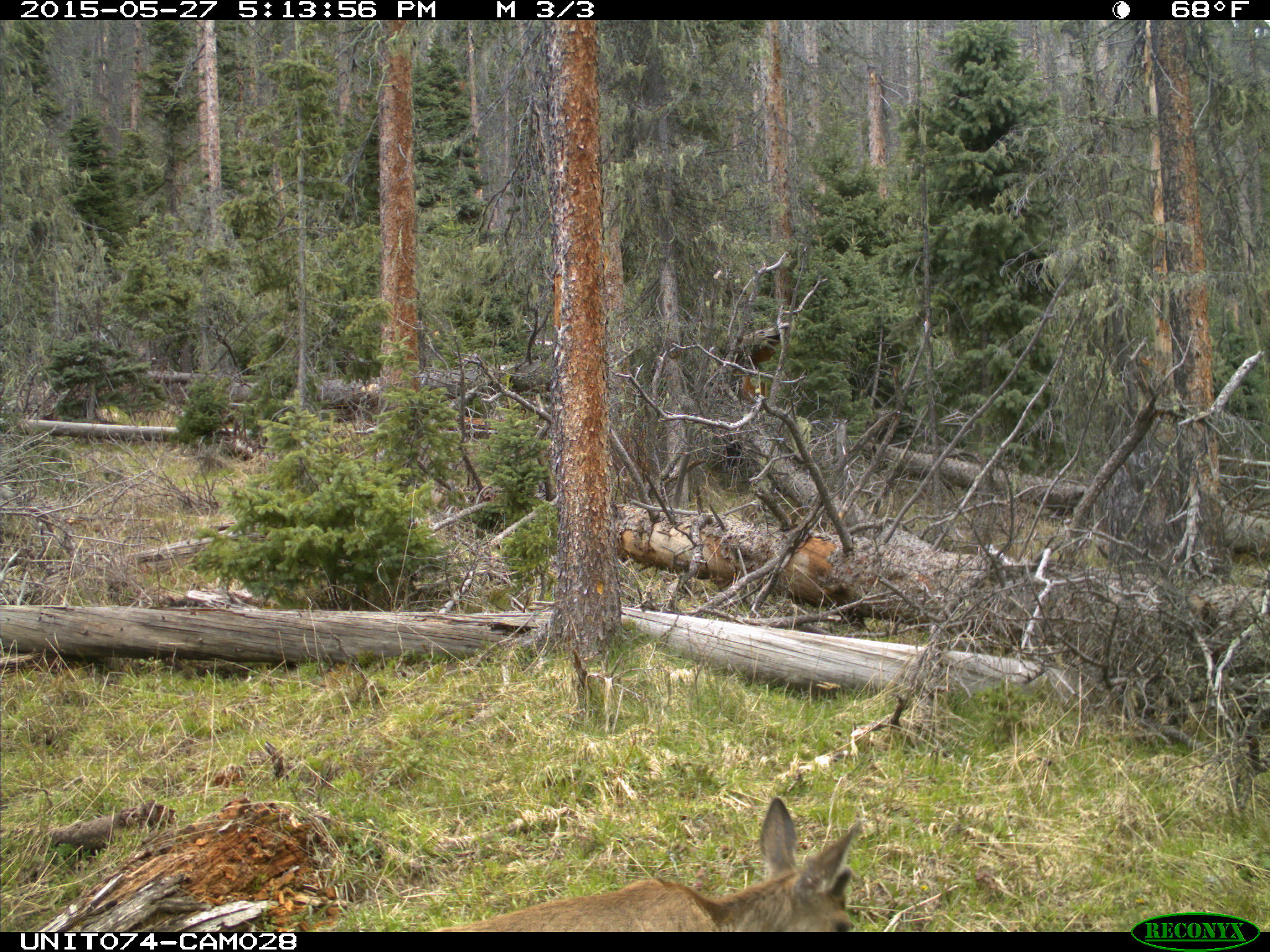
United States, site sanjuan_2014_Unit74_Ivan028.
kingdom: Animalia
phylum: Chordata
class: Mammalia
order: Artiodactyla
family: Cervidae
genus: Odocoileus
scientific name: Odocoileus hemionus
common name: mule deer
Odocoileus hemionus (mule deer).